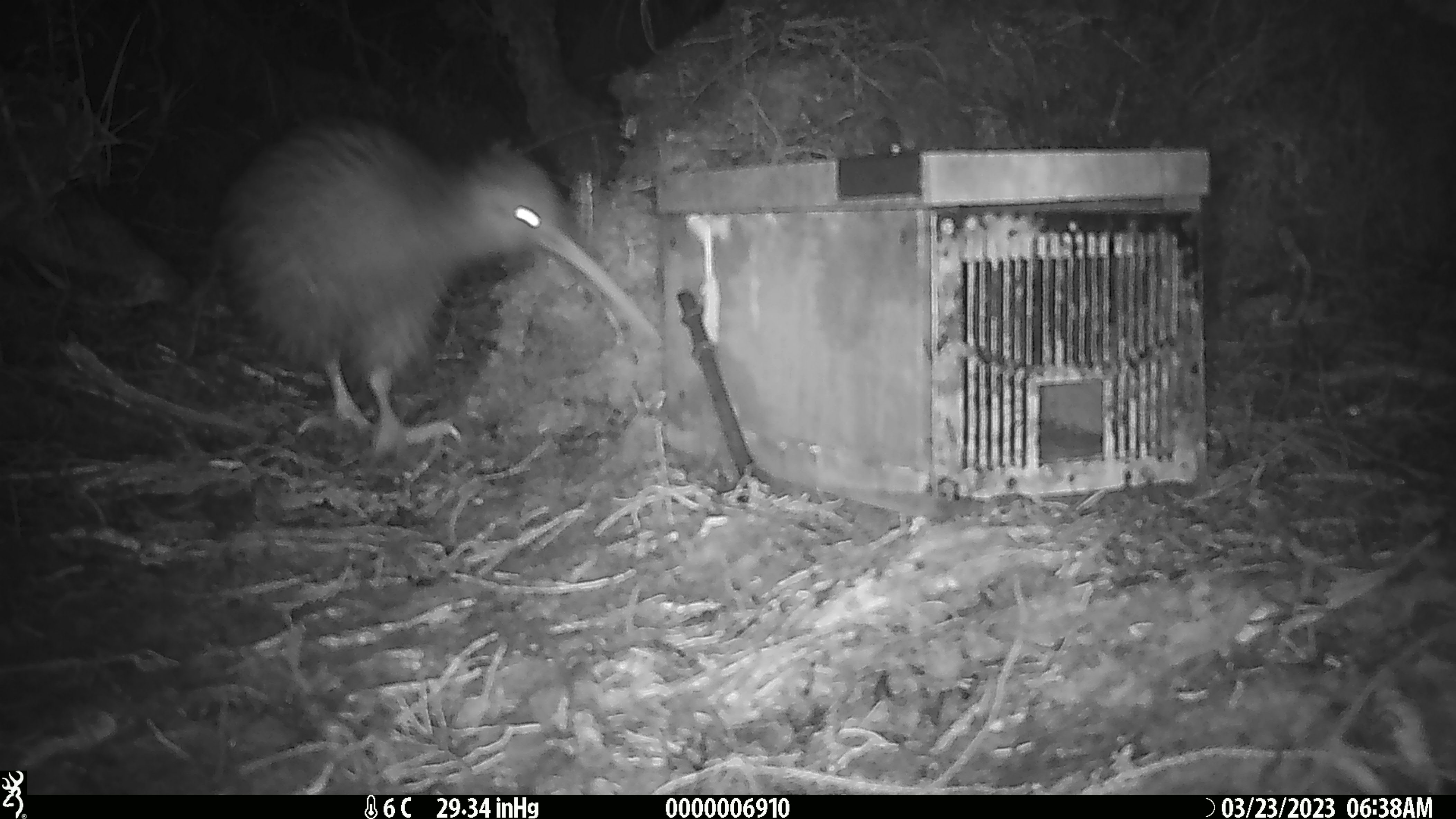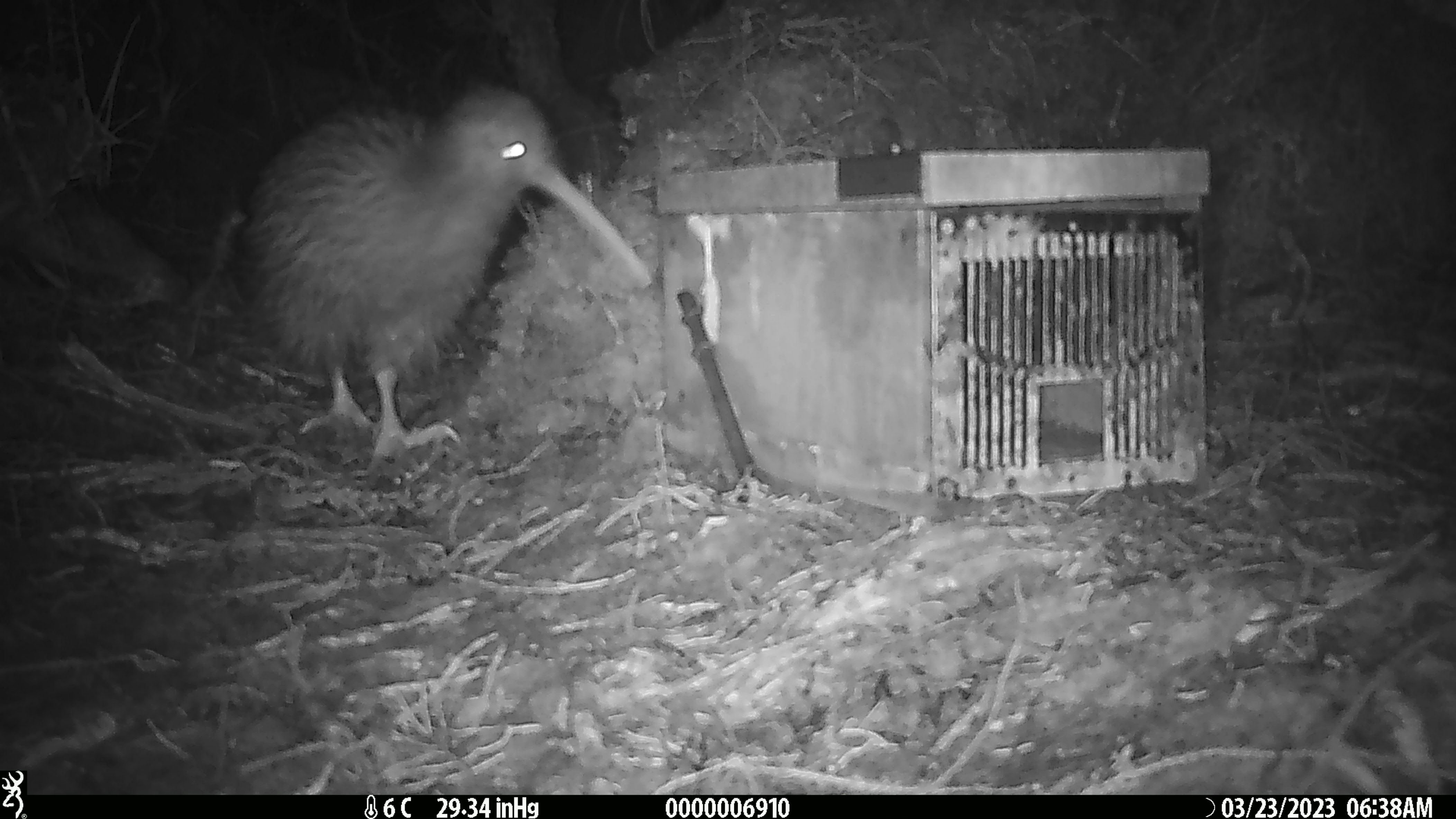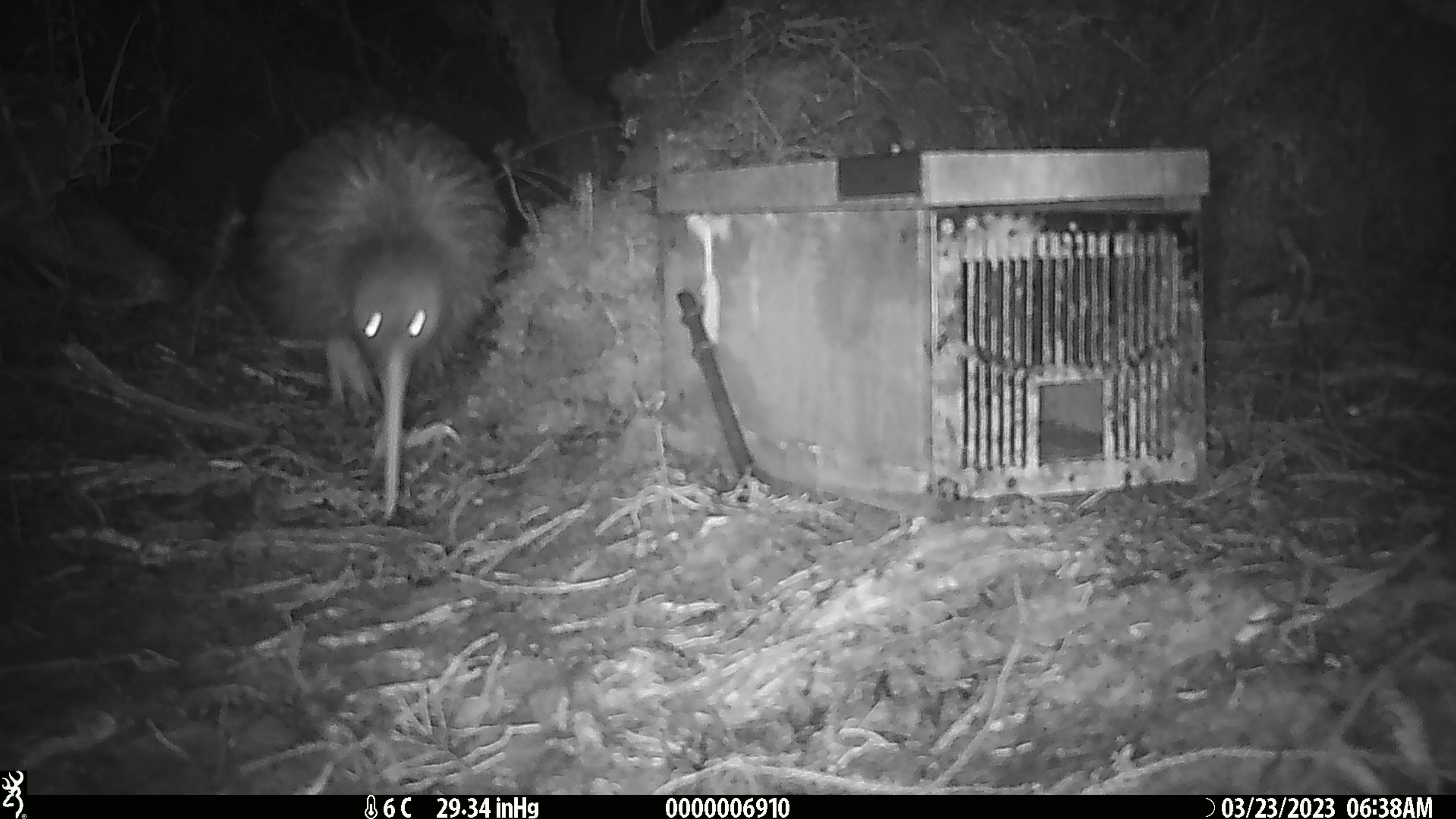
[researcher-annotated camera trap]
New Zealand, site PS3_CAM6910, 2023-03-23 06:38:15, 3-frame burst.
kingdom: Animalia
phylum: Chordata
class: Aves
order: Apterygiformes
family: Apterygidae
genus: Apteryx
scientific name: Apteryx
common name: kiwi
Kiwi (Apteryx).